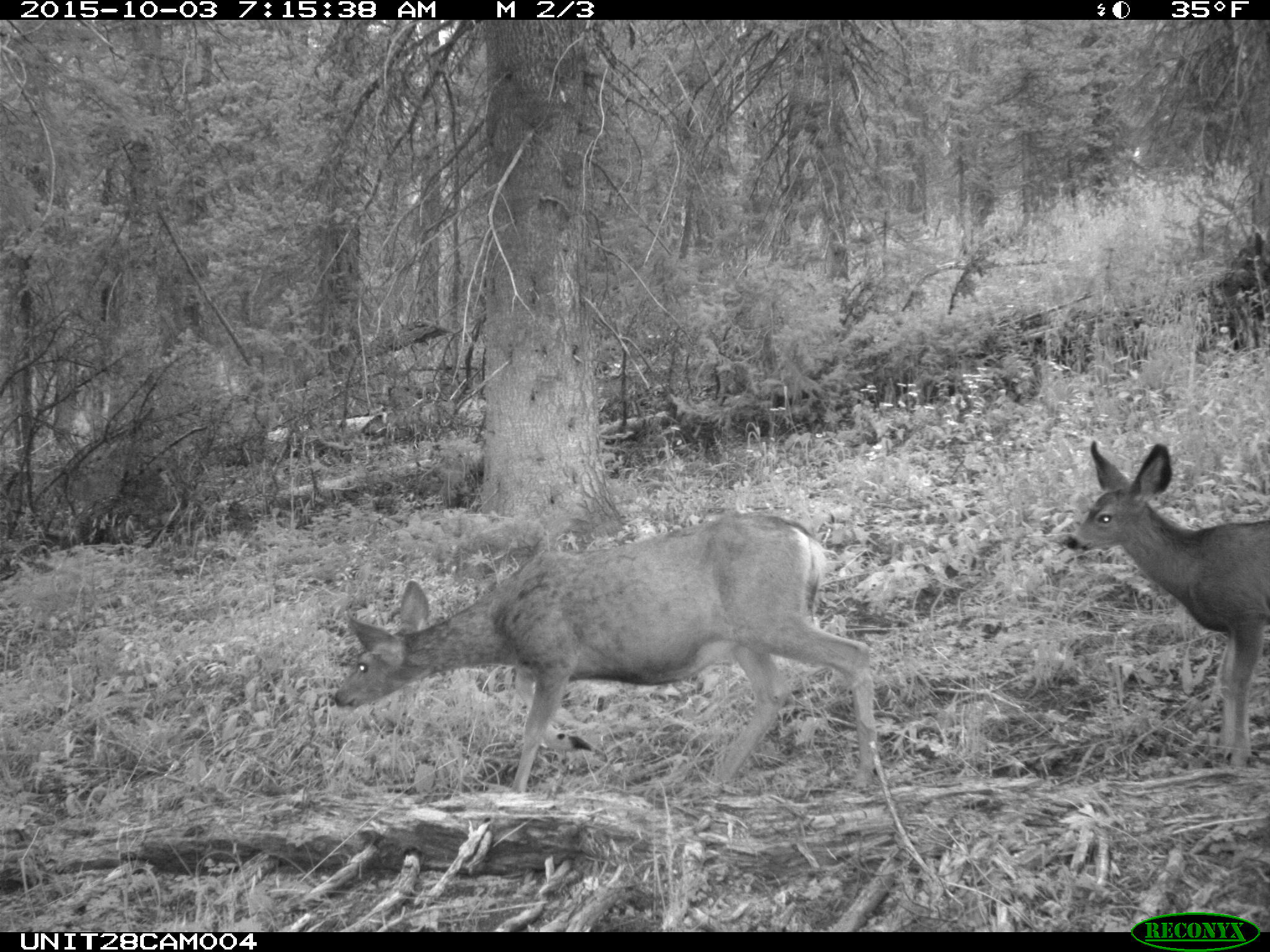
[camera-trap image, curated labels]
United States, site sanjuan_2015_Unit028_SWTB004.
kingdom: Animalia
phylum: Chordata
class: Mammalia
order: Artiodactyla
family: Cervidae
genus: Odocoileus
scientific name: Odocoileus hemionus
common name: mule deer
Odocoileus hemionus (mule deer).